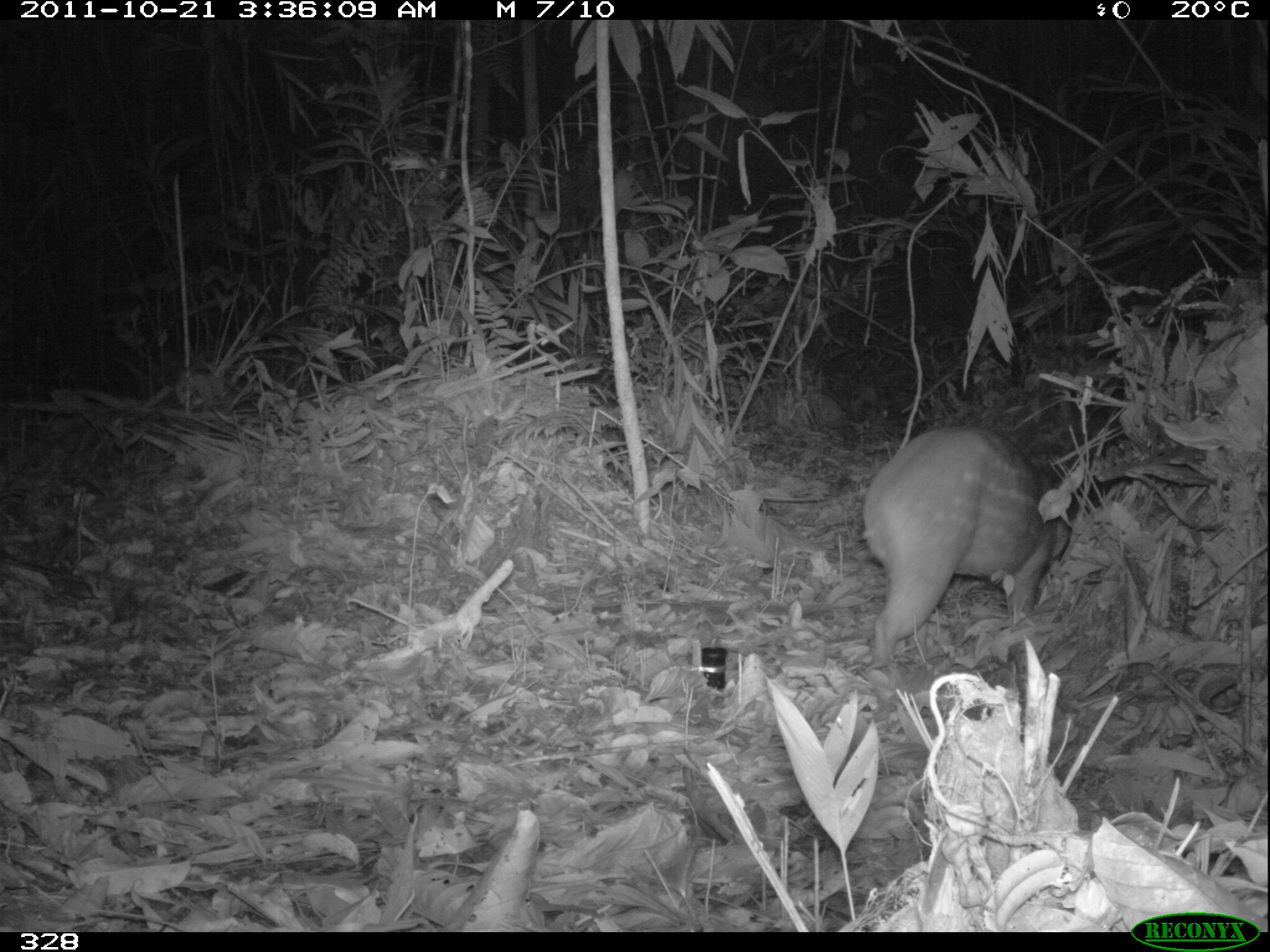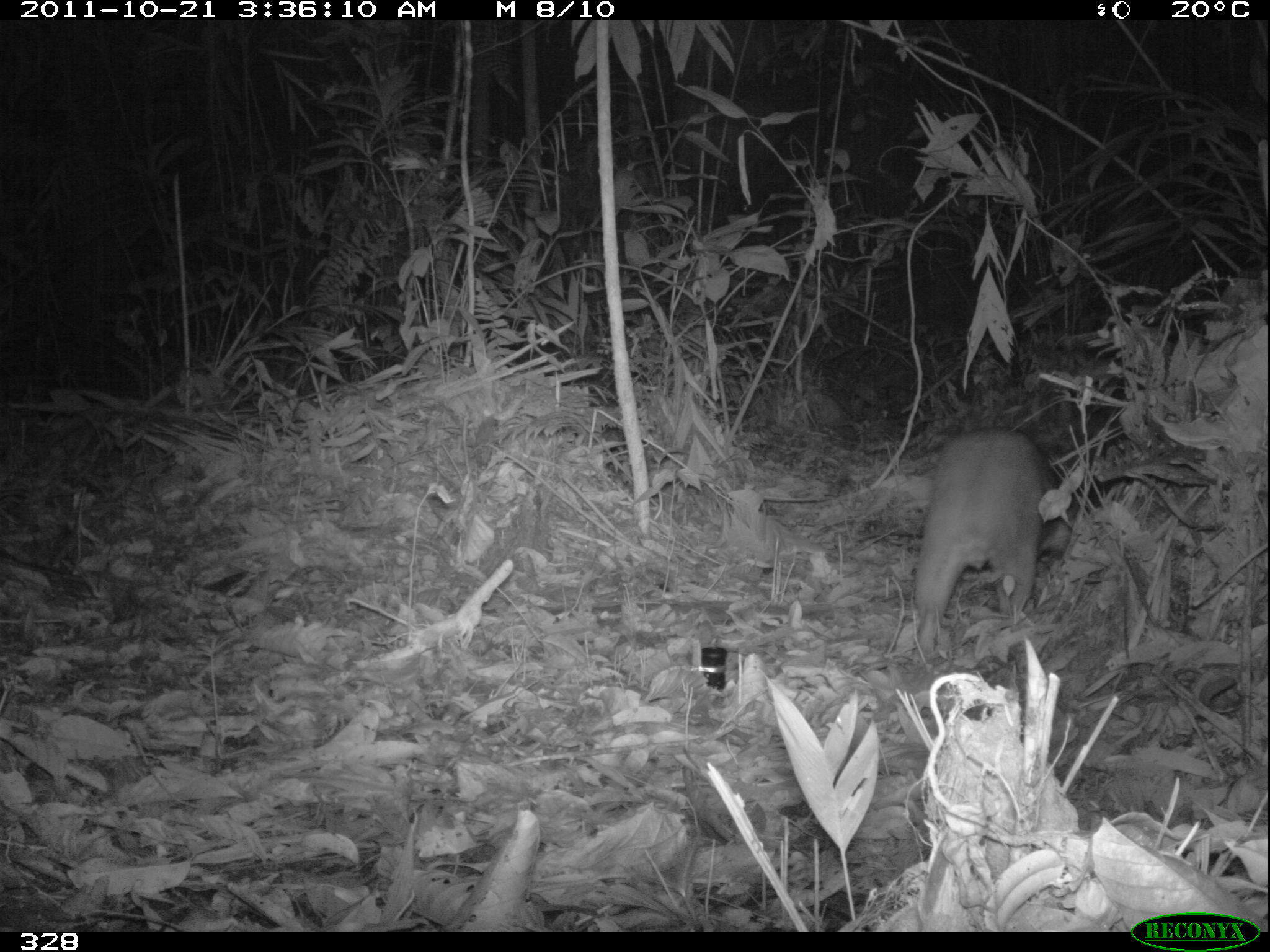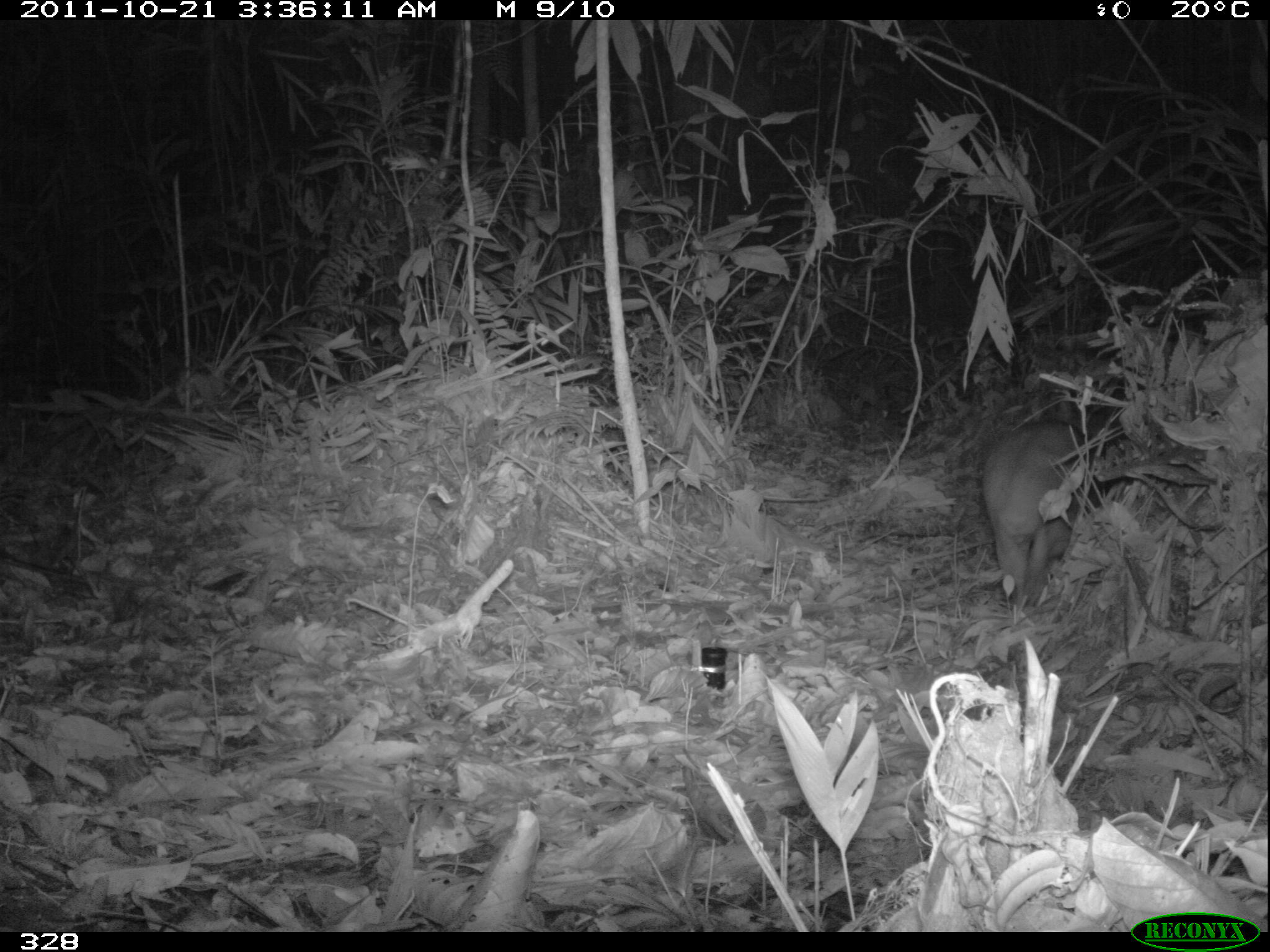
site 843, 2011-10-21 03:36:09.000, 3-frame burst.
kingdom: Animalia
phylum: Chordata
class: Mammalia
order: Rodentia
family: Cuniculidae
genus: Cuniculus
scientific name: Cuniculus paca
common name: spotted paca